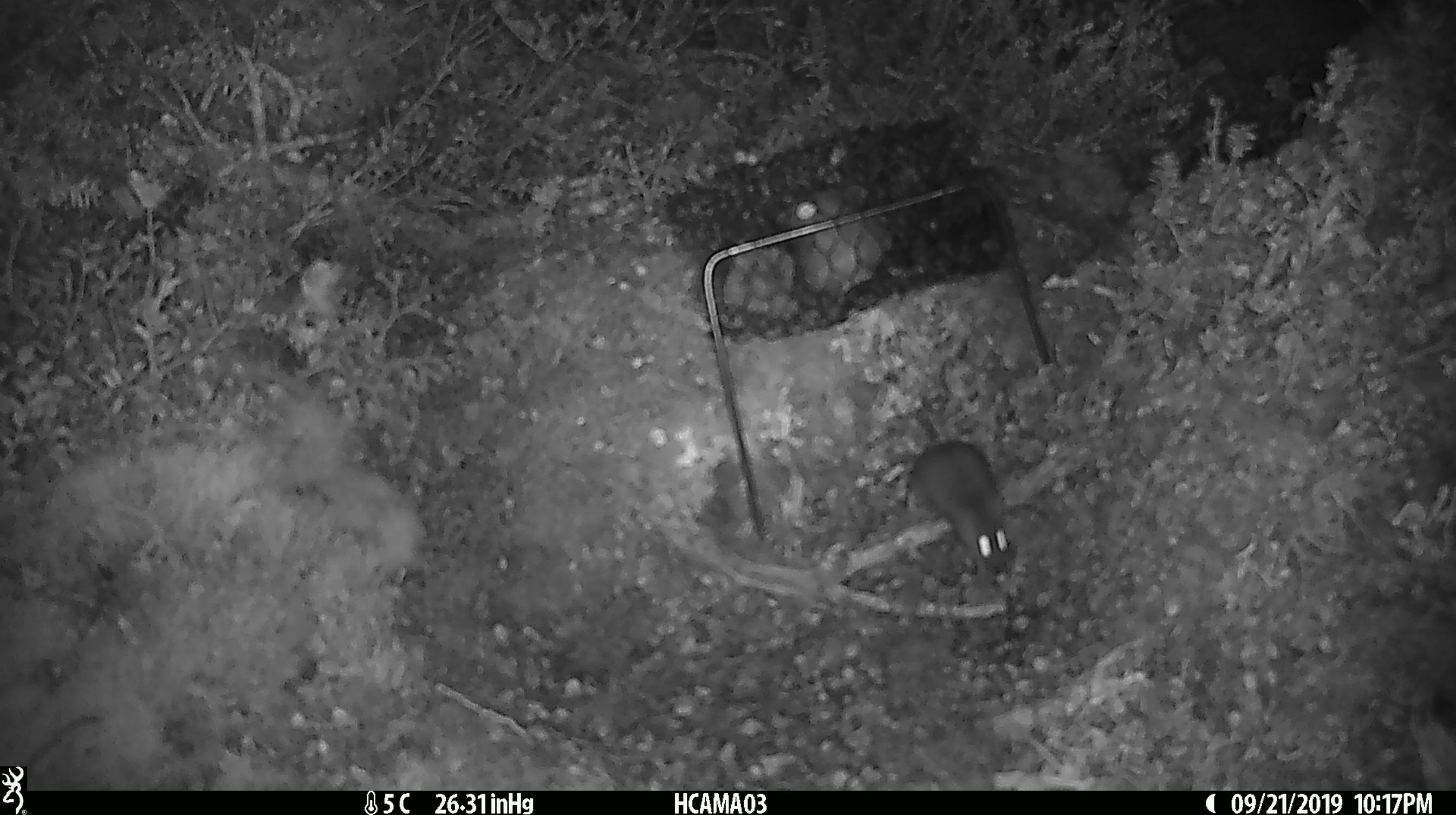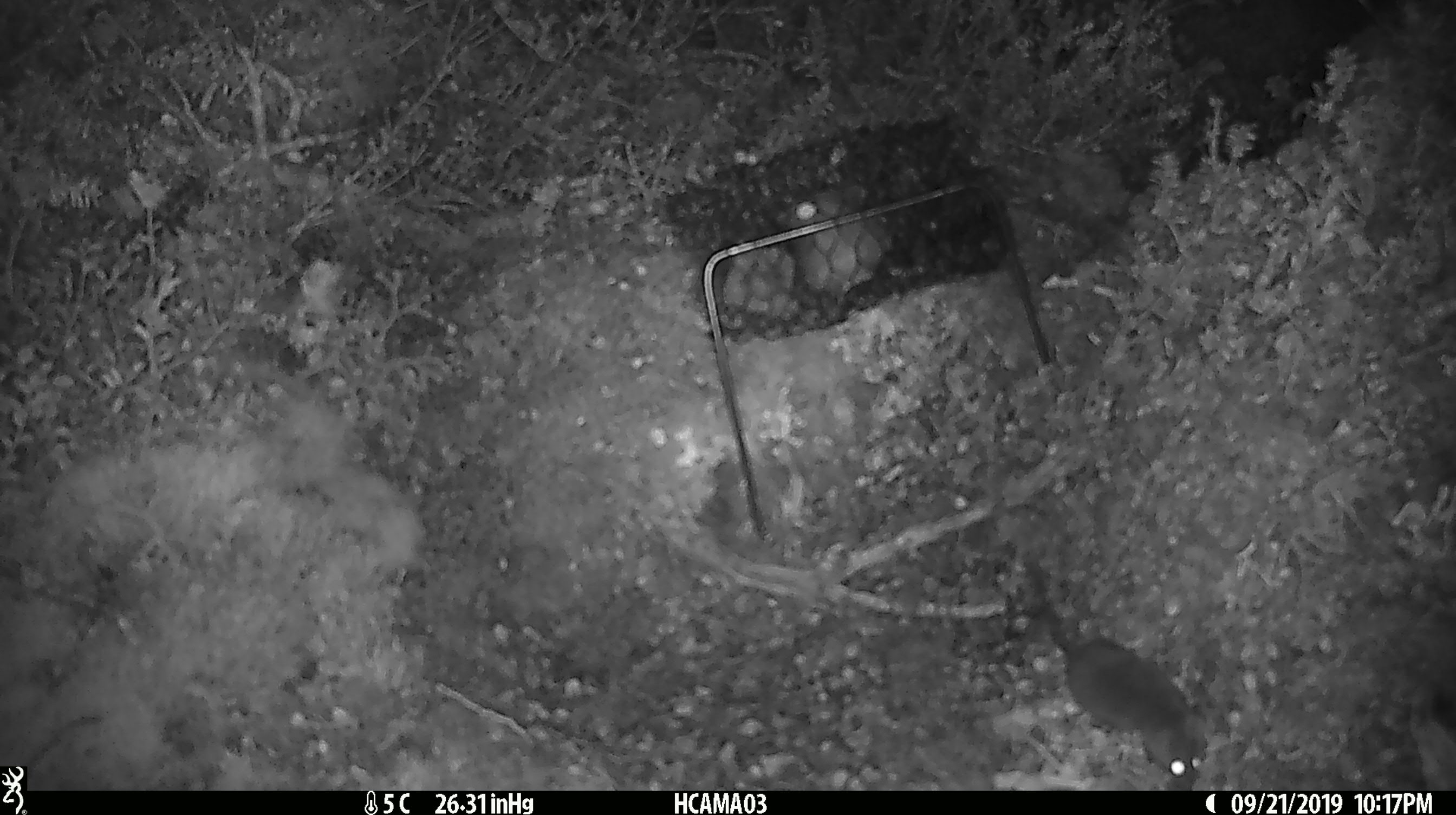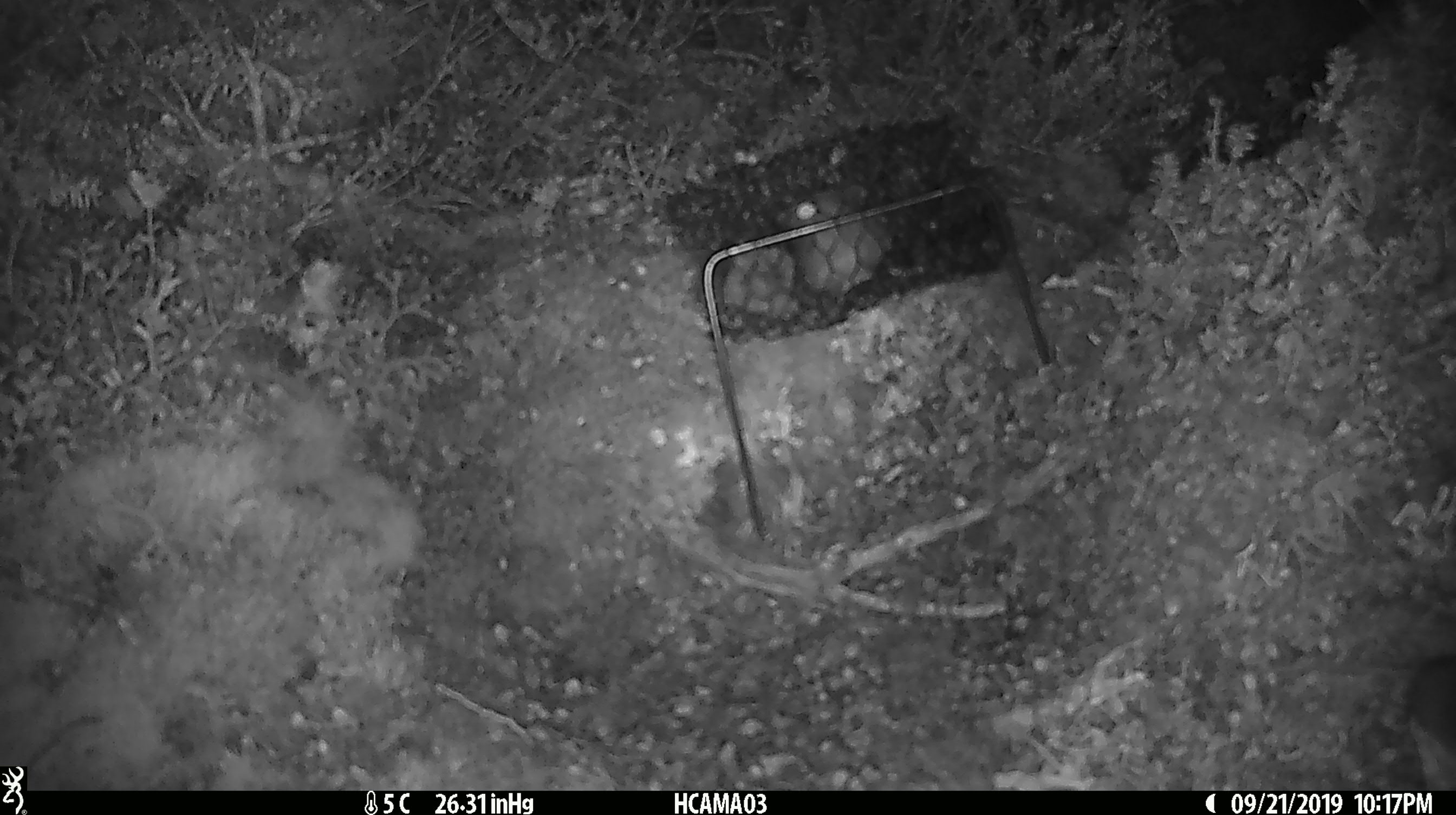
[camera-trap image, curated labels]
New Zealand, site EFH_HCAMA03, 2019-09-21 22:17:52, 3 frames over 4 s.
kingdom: Animalia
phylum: Chordata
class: Mammalia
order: Rodentia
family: Muridae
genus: Mus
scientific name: Mus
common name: mouse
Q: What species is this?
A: Mouse (Mus).